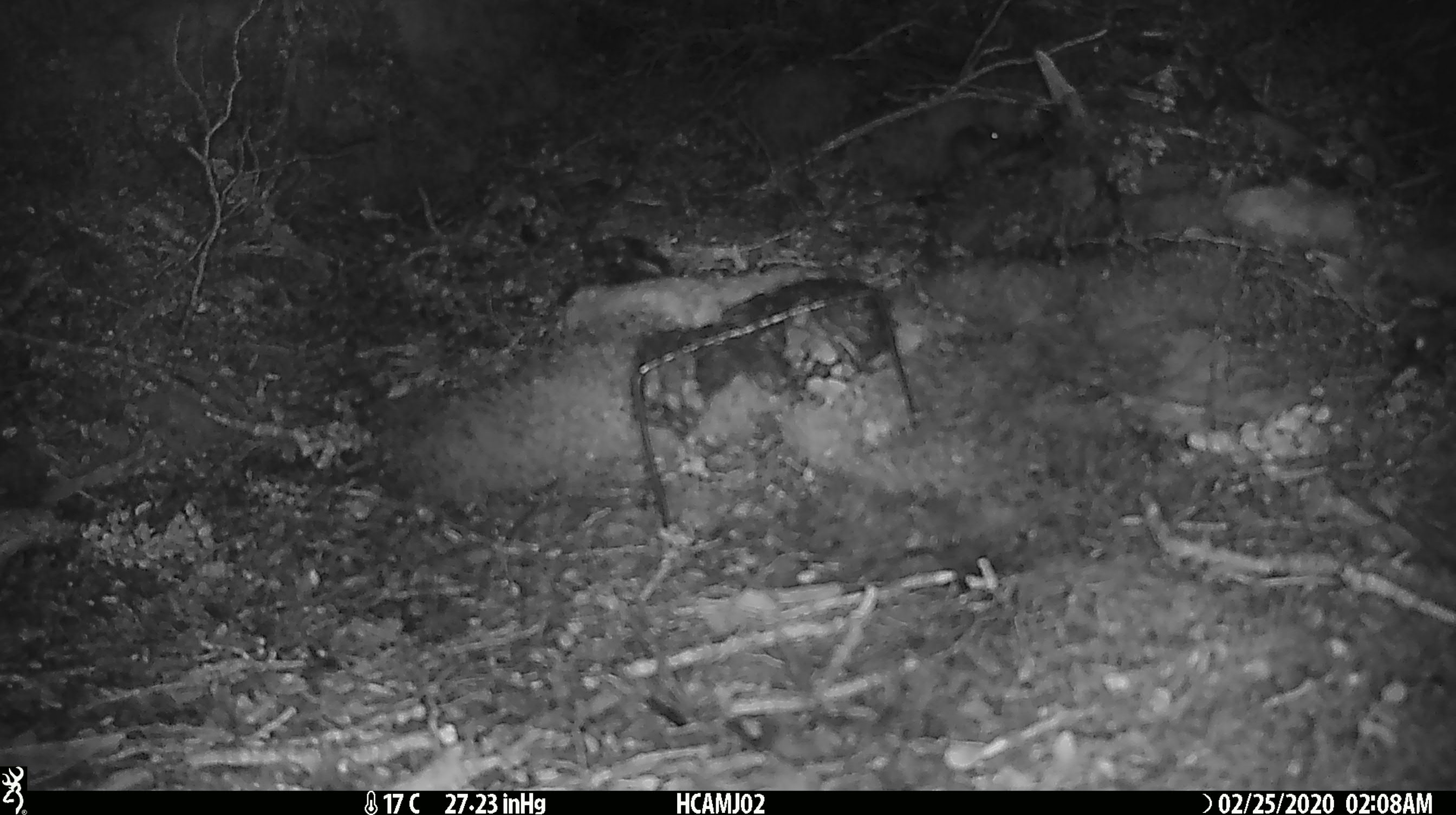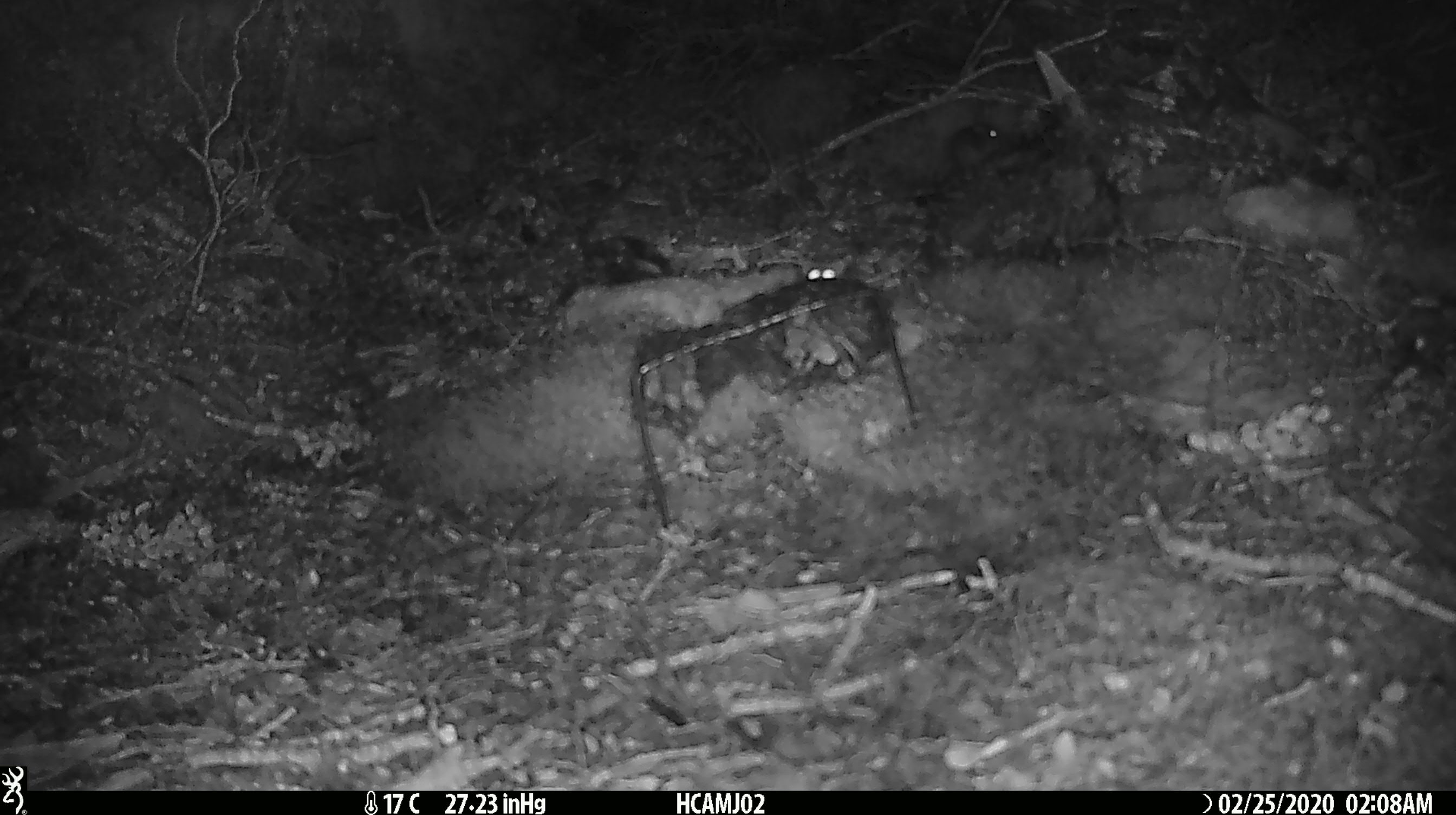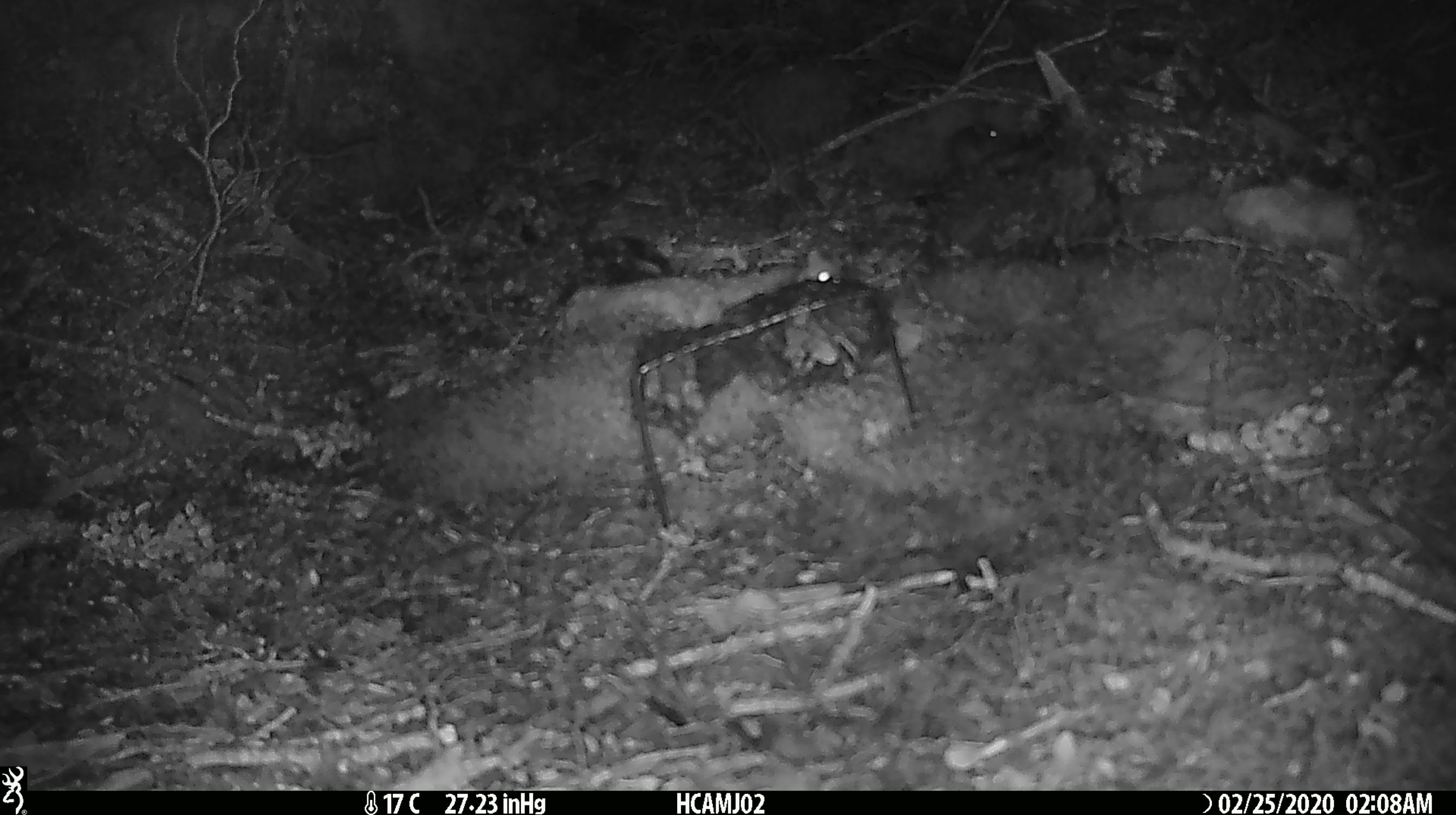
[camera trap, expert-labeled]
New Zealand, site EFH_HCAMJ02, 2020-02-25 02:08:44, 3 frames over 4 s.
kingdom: Animalia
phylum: Chordata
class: Mammalia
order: Rodentia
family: Muridae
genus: Mus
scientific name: Mus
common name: mouse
Mouse (Mus).